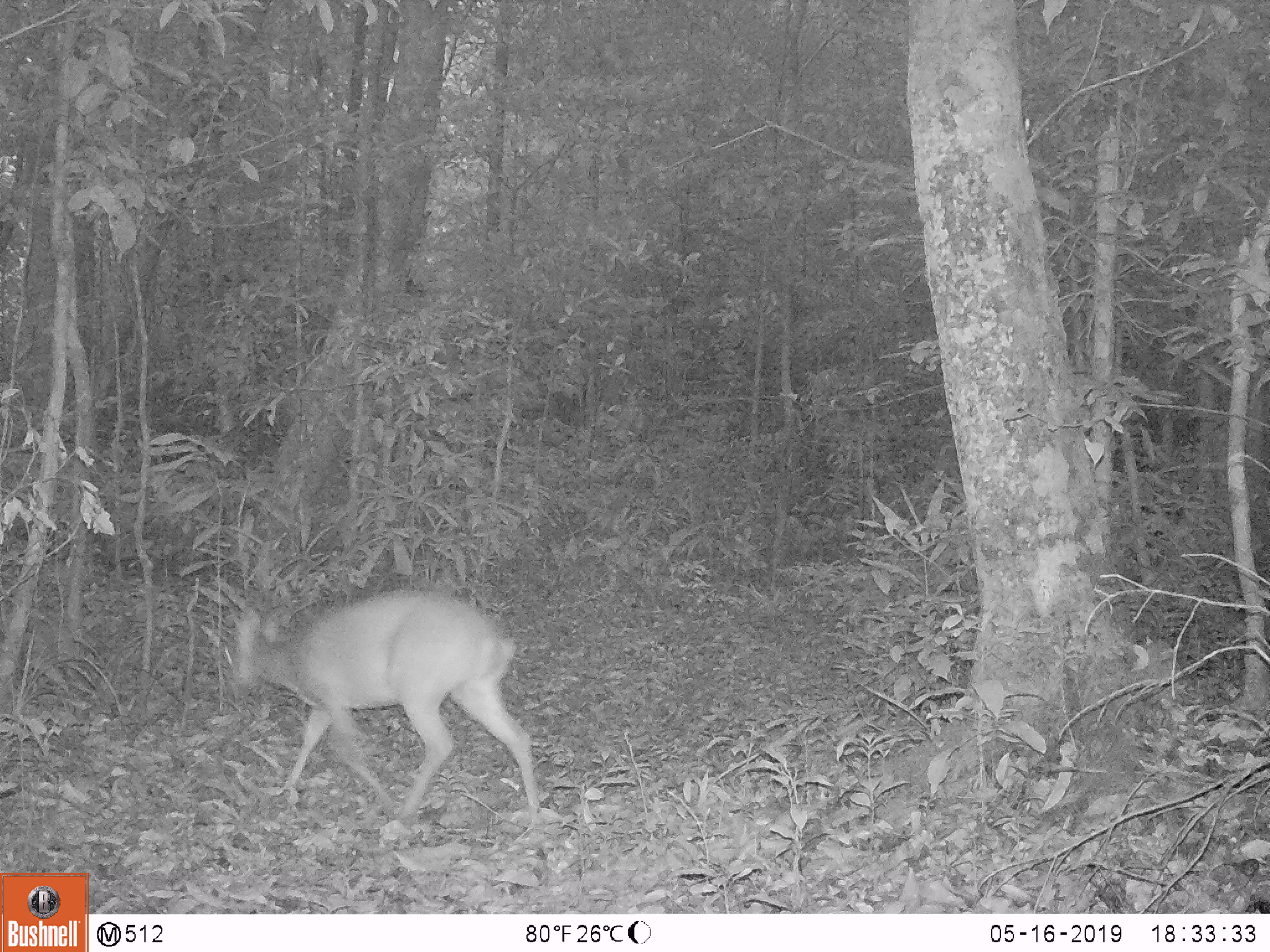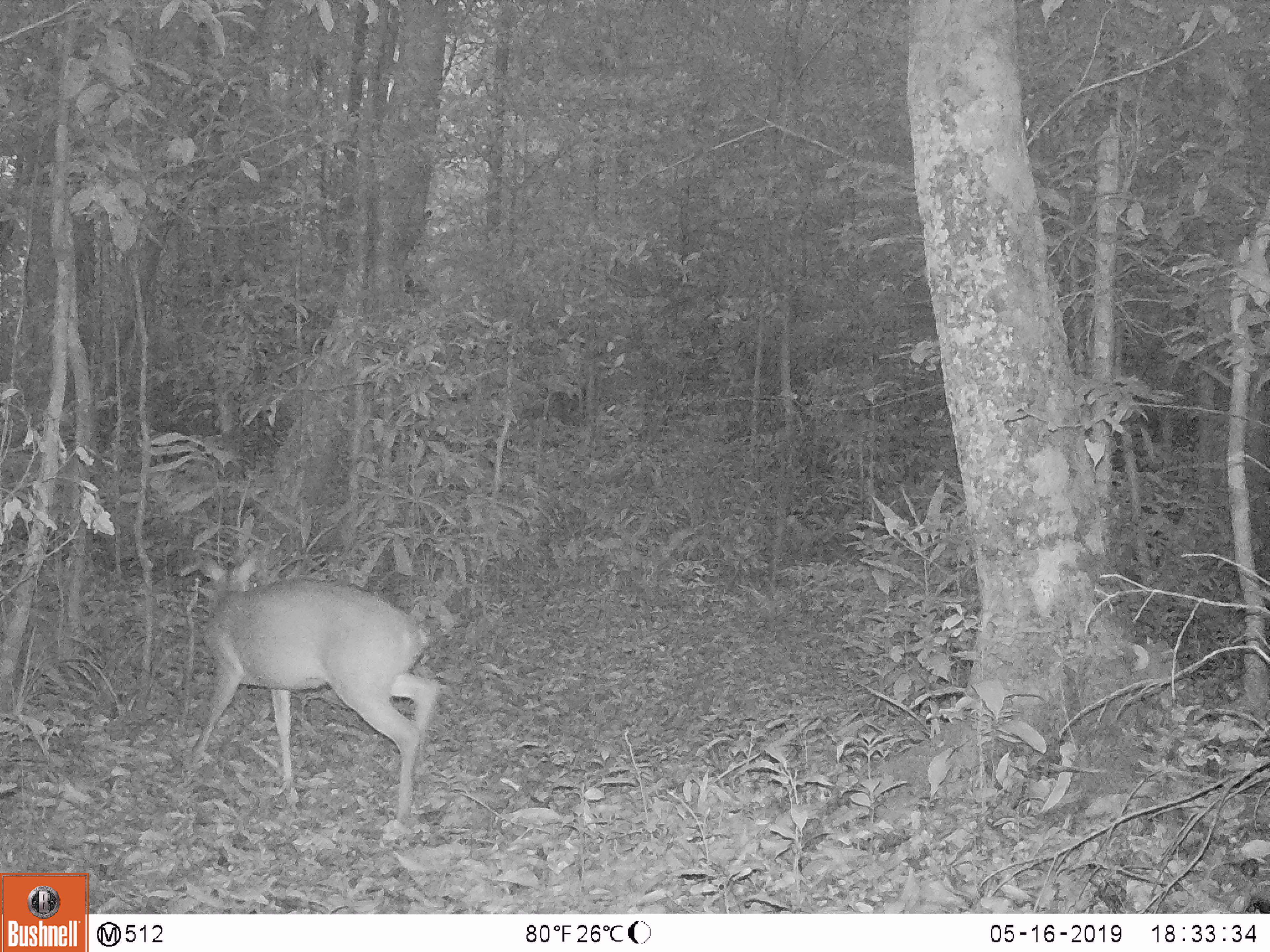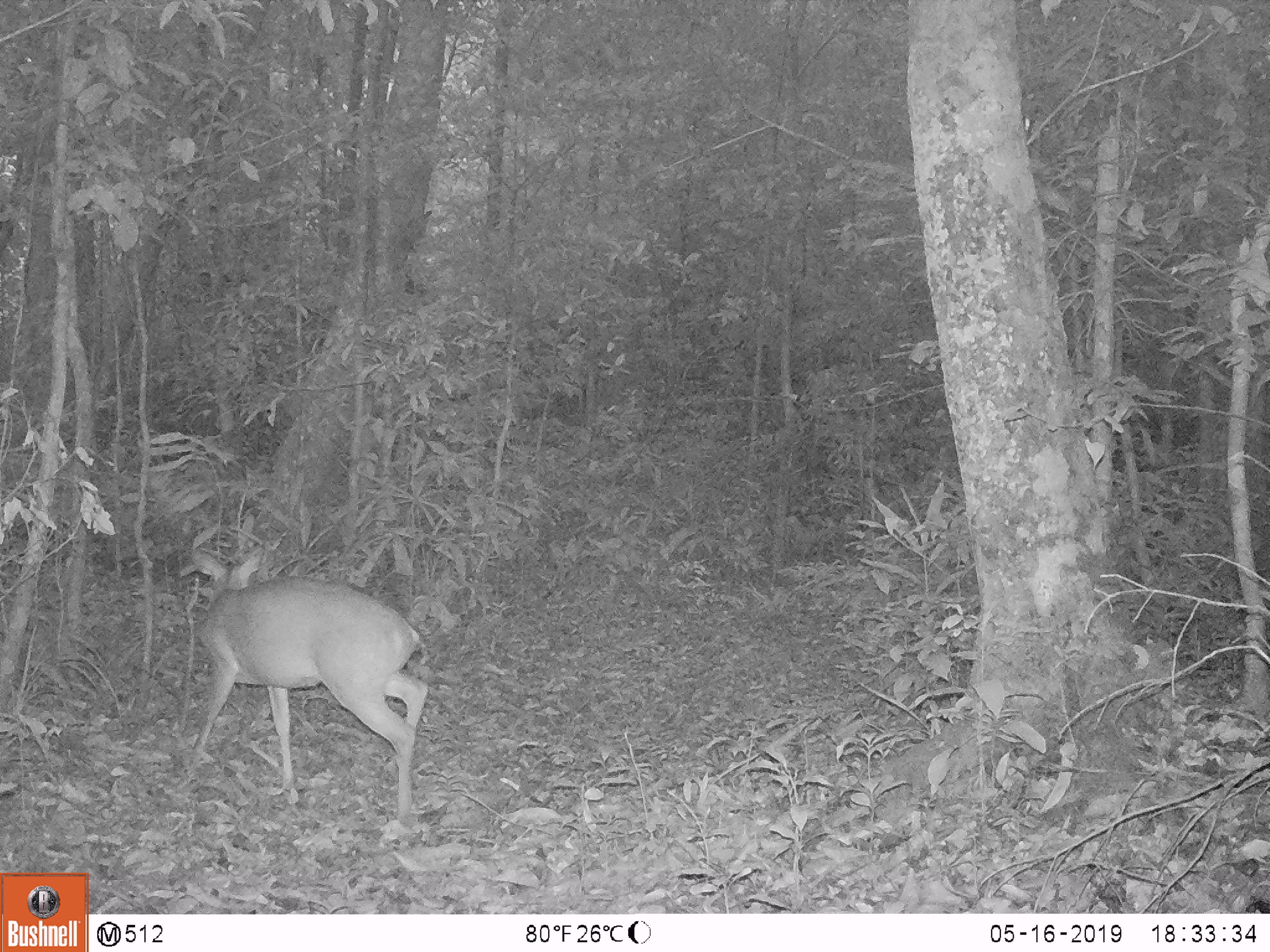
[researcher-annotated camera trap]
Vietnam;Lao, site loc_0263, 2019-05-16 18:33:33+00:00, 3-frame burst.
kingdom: Animalia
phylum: Chordata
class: Mammalia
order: Artiodactyla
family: Cervidae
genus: Muntiacus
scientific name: Muntiacus vuquangensis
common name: large-antlered muntjac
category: large antlered muntjac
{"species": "large antlered muntjac (large-antlered muntjac) (Muntiacus vuquangensis)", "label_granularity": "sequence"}